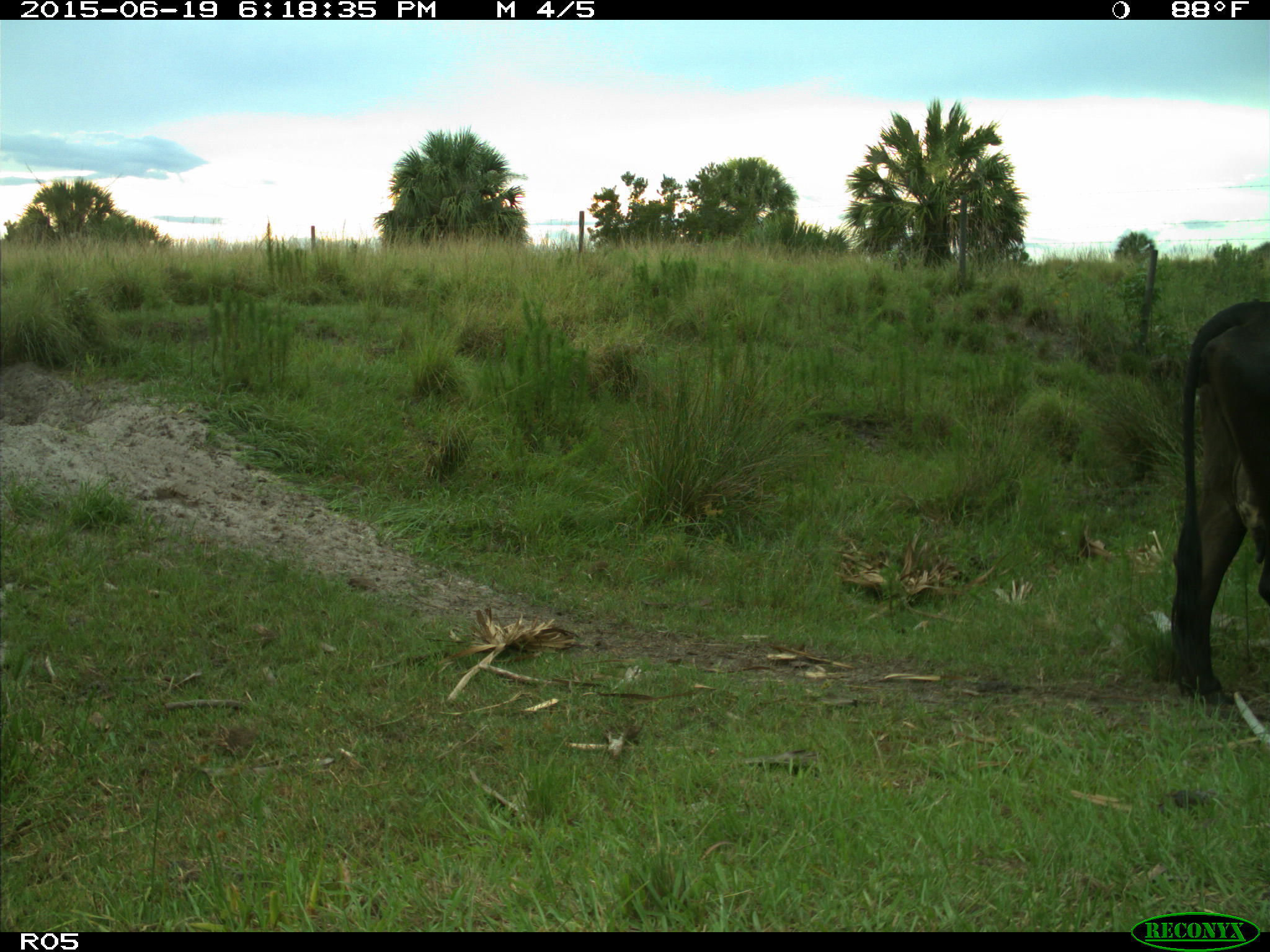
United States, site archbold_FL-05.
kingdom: Animalia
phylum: Chordata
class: Mammalia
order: Artiodactyla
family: Bovidae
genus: Bos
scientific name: Bos taurus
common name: domestic cow